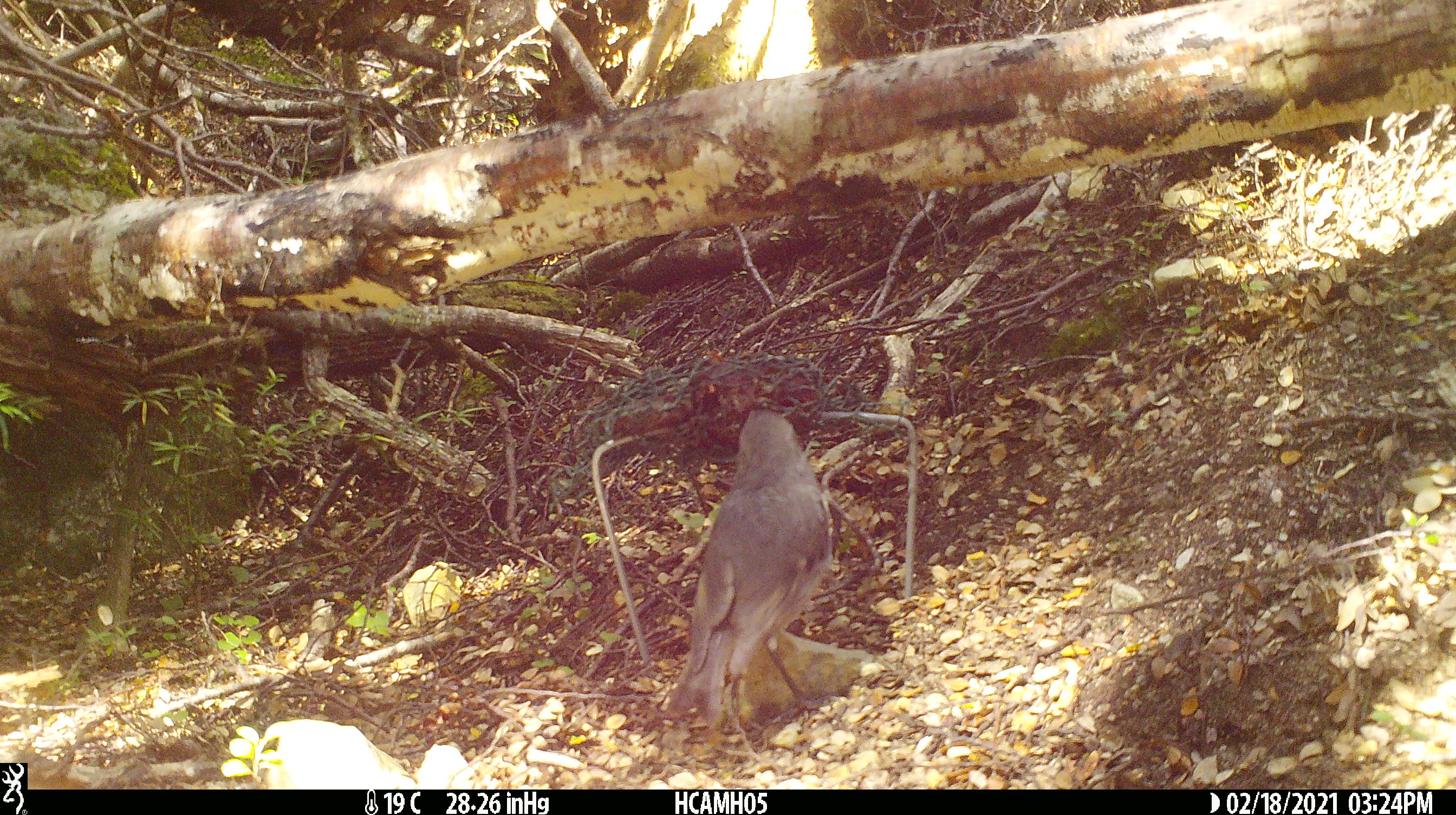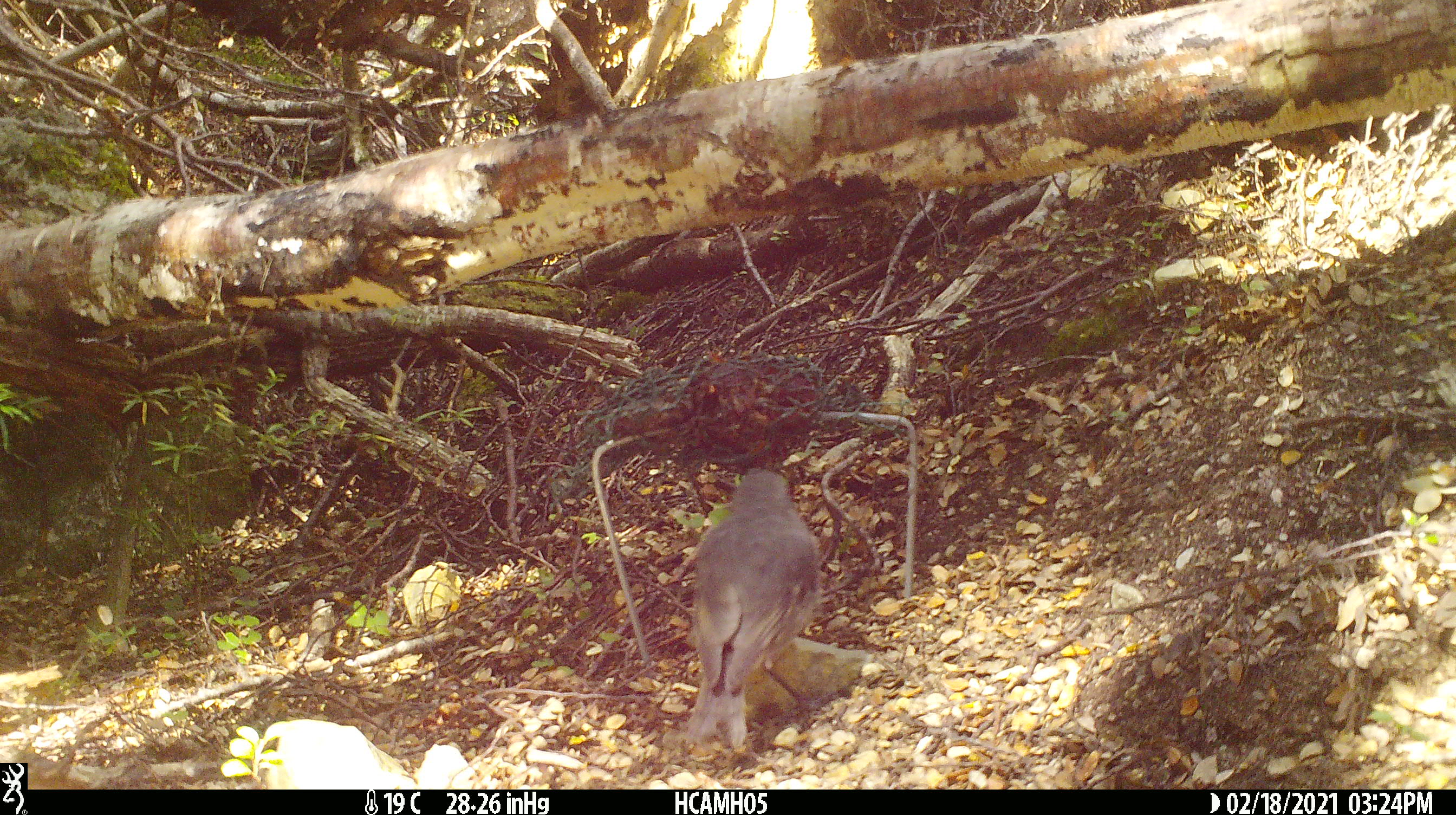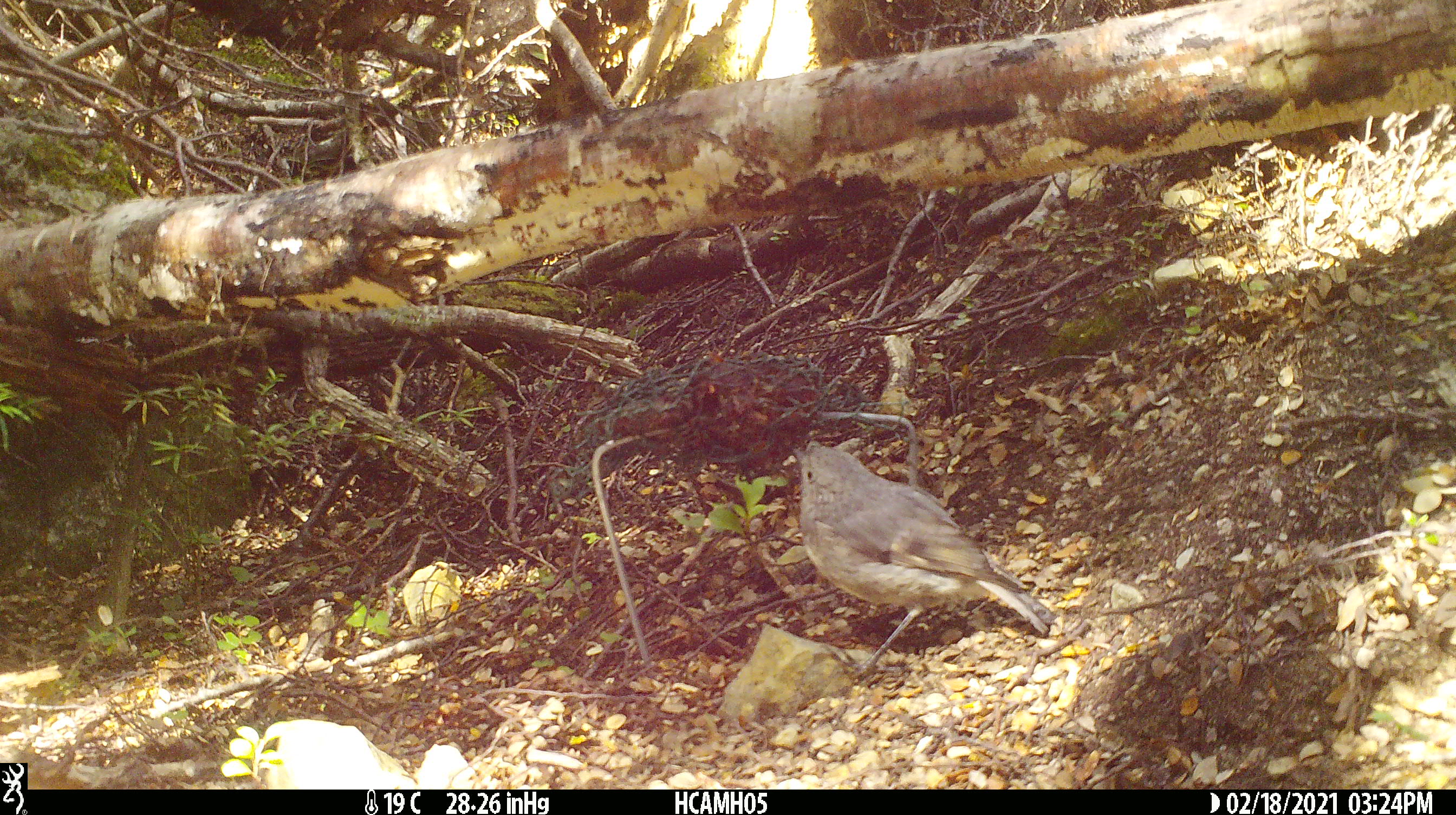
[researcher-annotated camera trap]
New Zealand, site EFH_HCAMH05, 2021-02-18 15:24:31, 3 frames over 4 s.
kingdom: Animalia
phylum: Chordata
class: Aves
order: Passeriformes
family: Petroicidae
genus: Petroica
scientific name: Petroica australis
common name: new zealand robin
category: robin